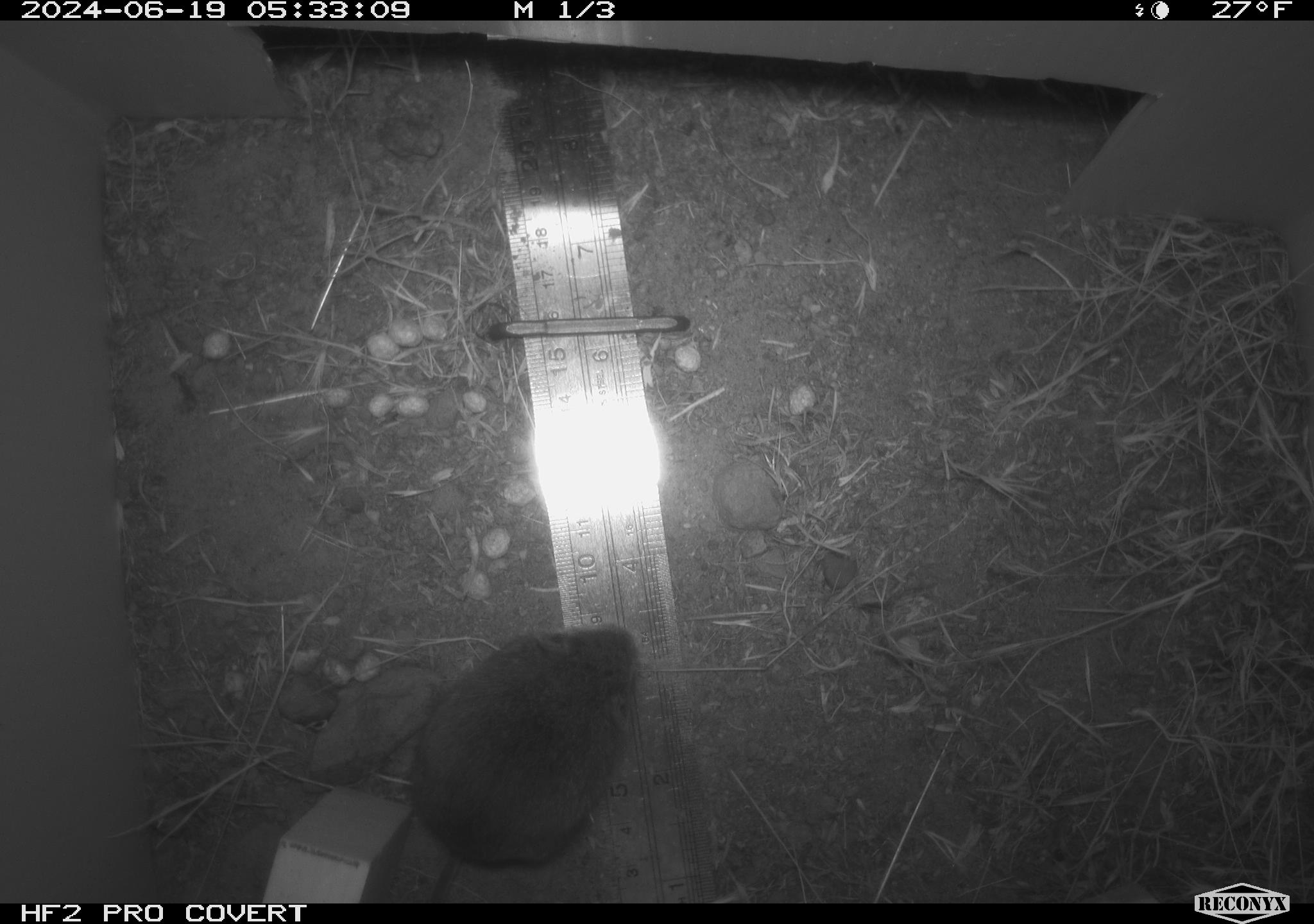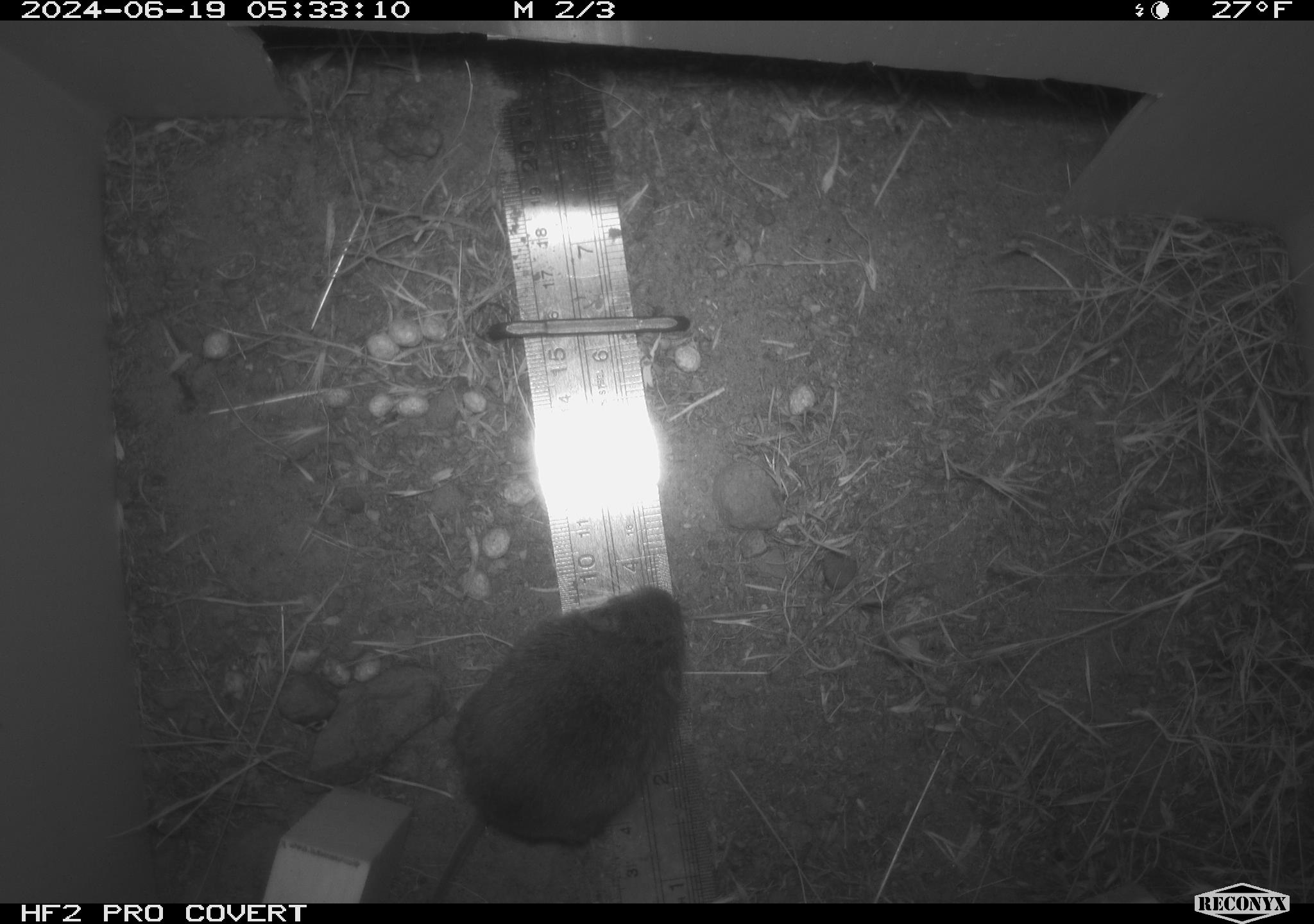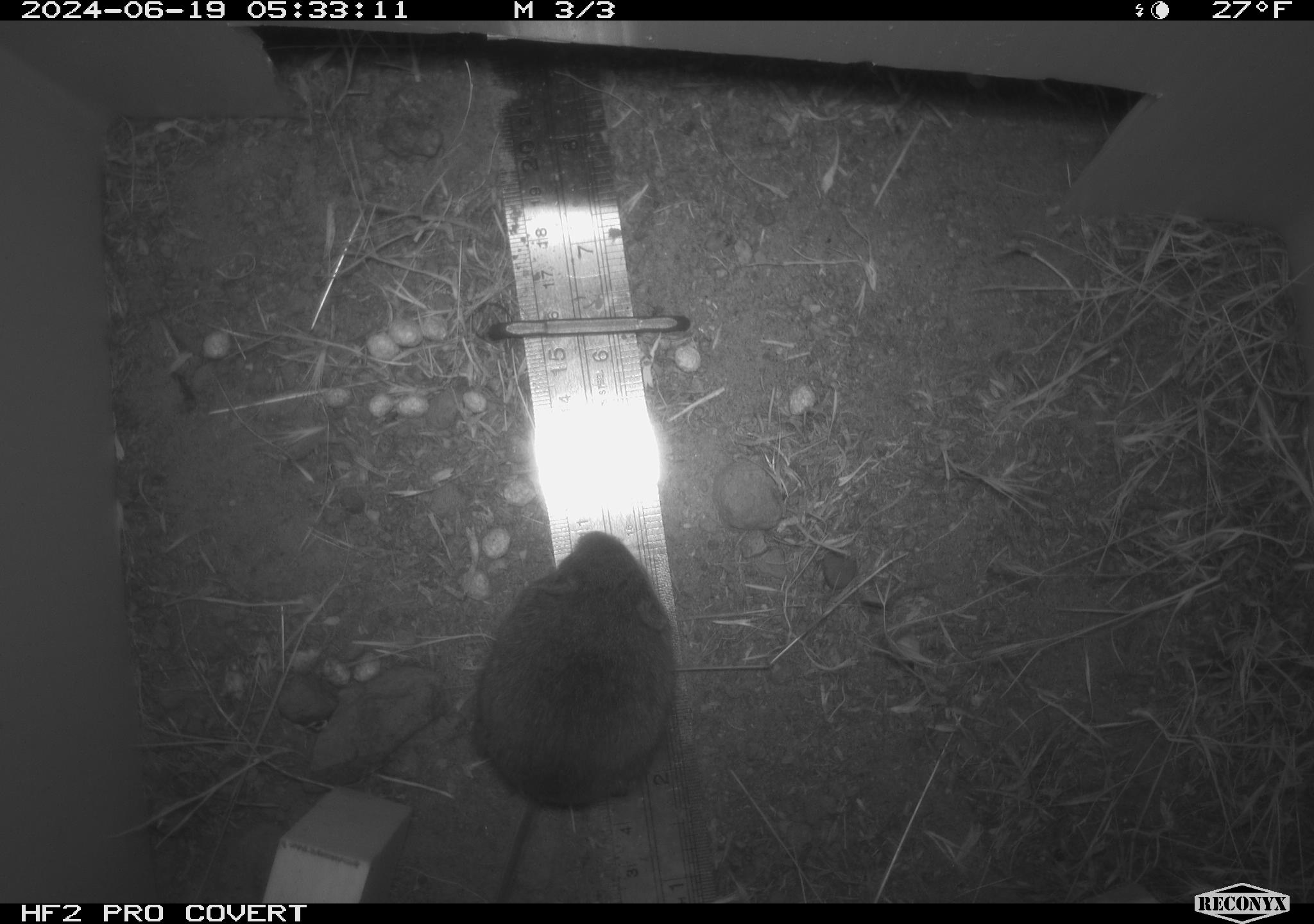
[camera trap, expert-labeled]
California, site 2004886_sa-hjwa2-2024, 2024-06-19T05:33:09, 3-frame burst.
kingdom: Animalia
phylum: Chordata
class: Mammalia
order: Rodentia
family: Cricetidae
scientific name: Cricetidae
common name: hamsters, voles, lemmings, and allies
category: cricetidae family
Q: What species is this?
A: Cricetidae family (hamsters, voles, lemmings, and allies) (Cricetidae).